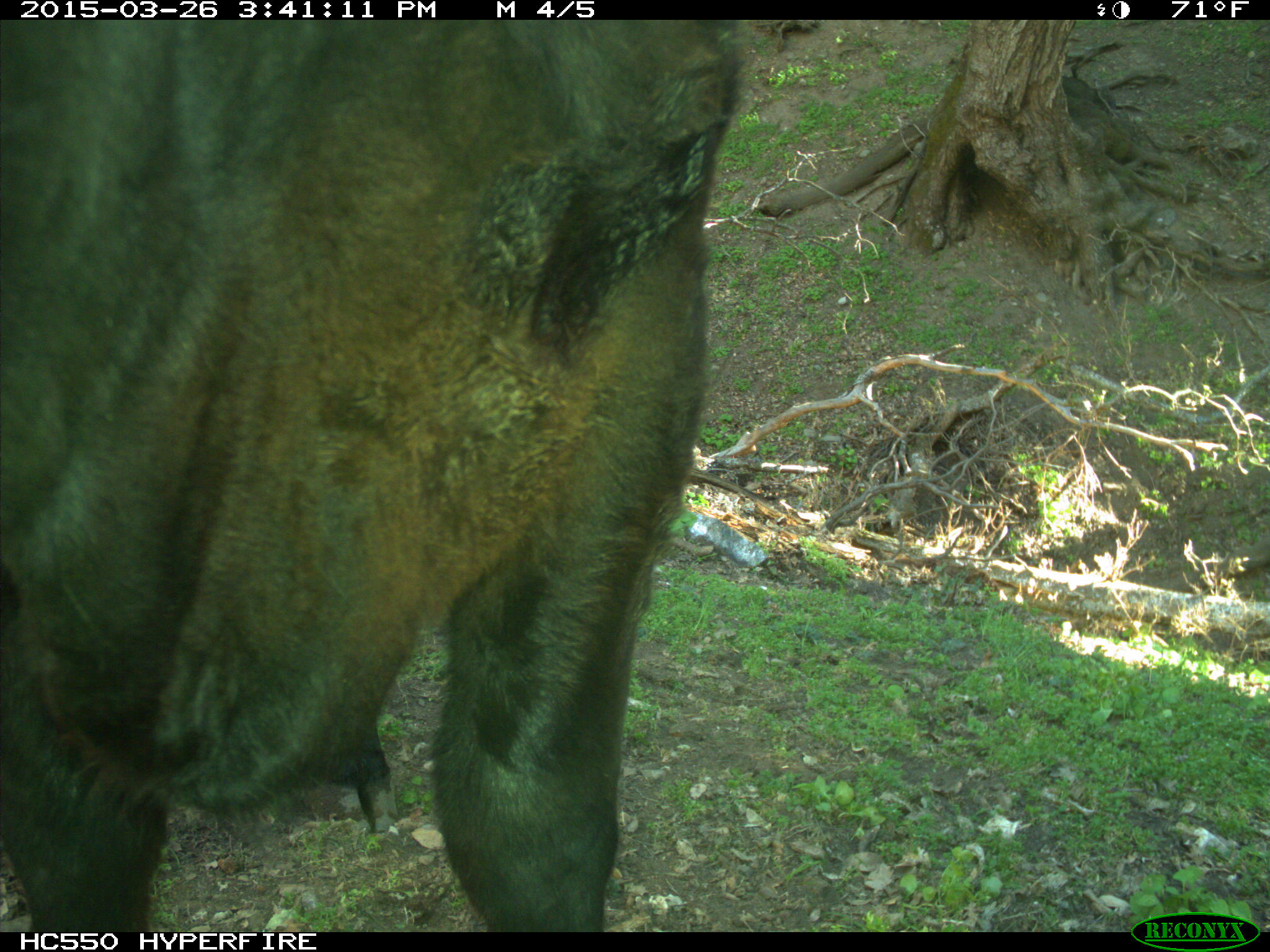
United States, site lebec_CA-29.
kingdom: Animalia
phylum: Chordata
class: Mammalia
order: Artiodactyla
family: Bovidae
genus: Bos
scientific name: Bos taurus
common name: domestic cow